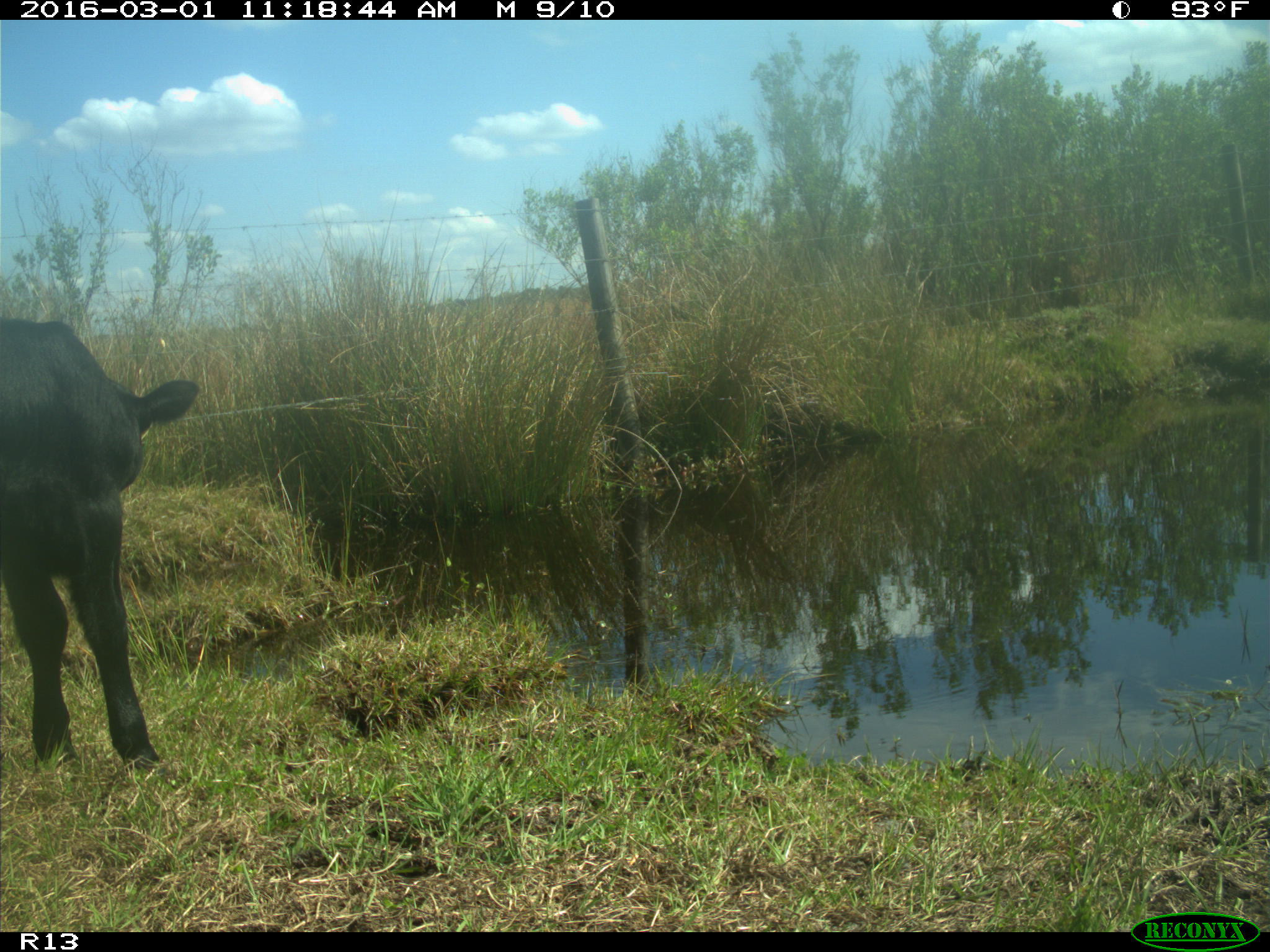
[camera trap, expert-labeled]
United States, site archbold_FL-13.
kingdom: Animalia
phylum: Chordata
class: Mammalia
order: Artiodactyla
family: Bovidae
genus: Bos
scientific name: Bos taurus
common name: domestic cow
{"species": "Bos taurus (domestic cow)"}